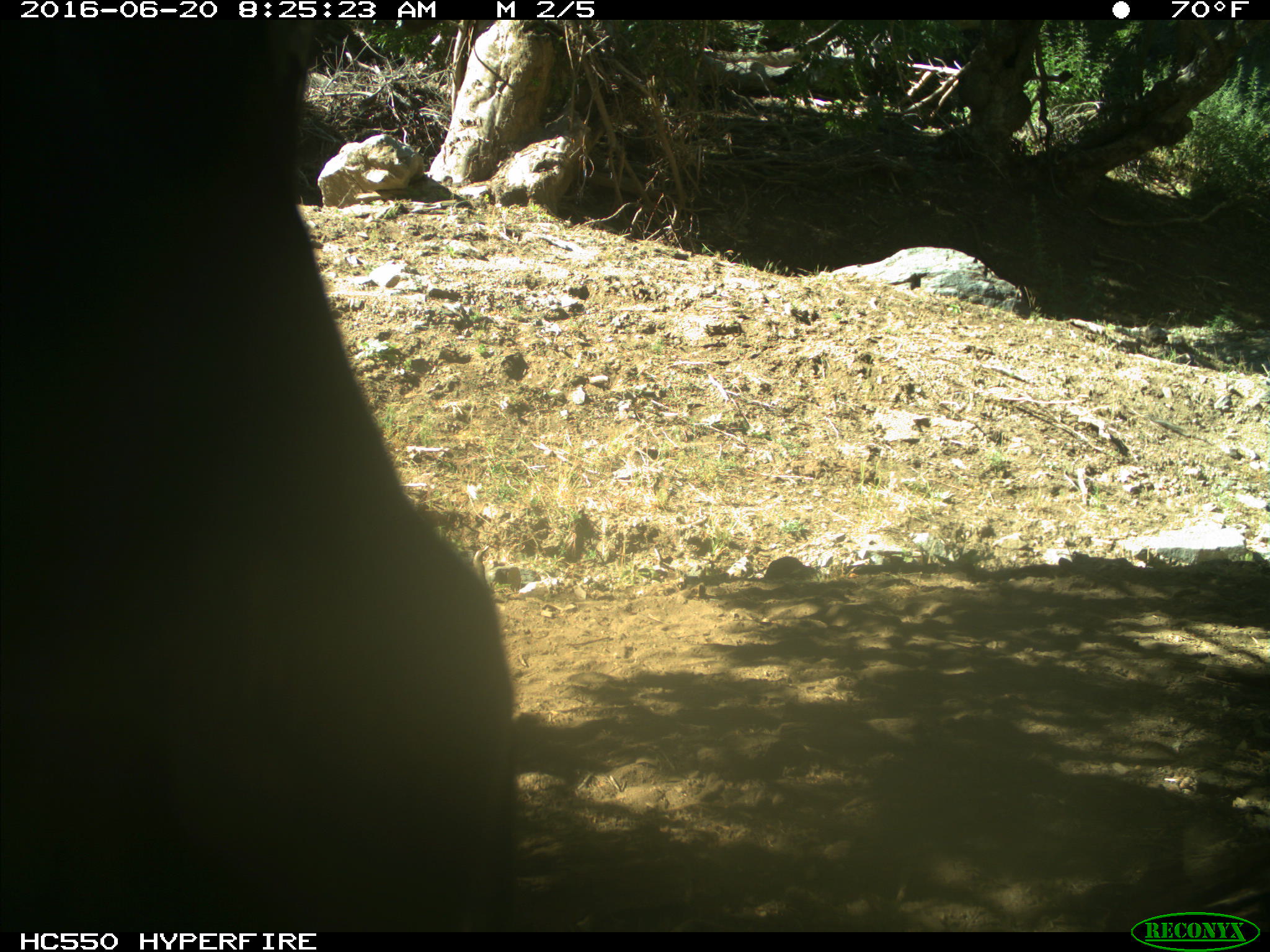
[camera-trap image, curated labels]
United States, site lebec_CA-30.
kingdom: Animalia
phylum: Chordata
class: Mammalia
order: Artiodactyla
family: Bovidae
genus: Bos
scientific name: Bos taurus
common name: domestic cow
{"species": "Bos taurus (domestic cow)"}